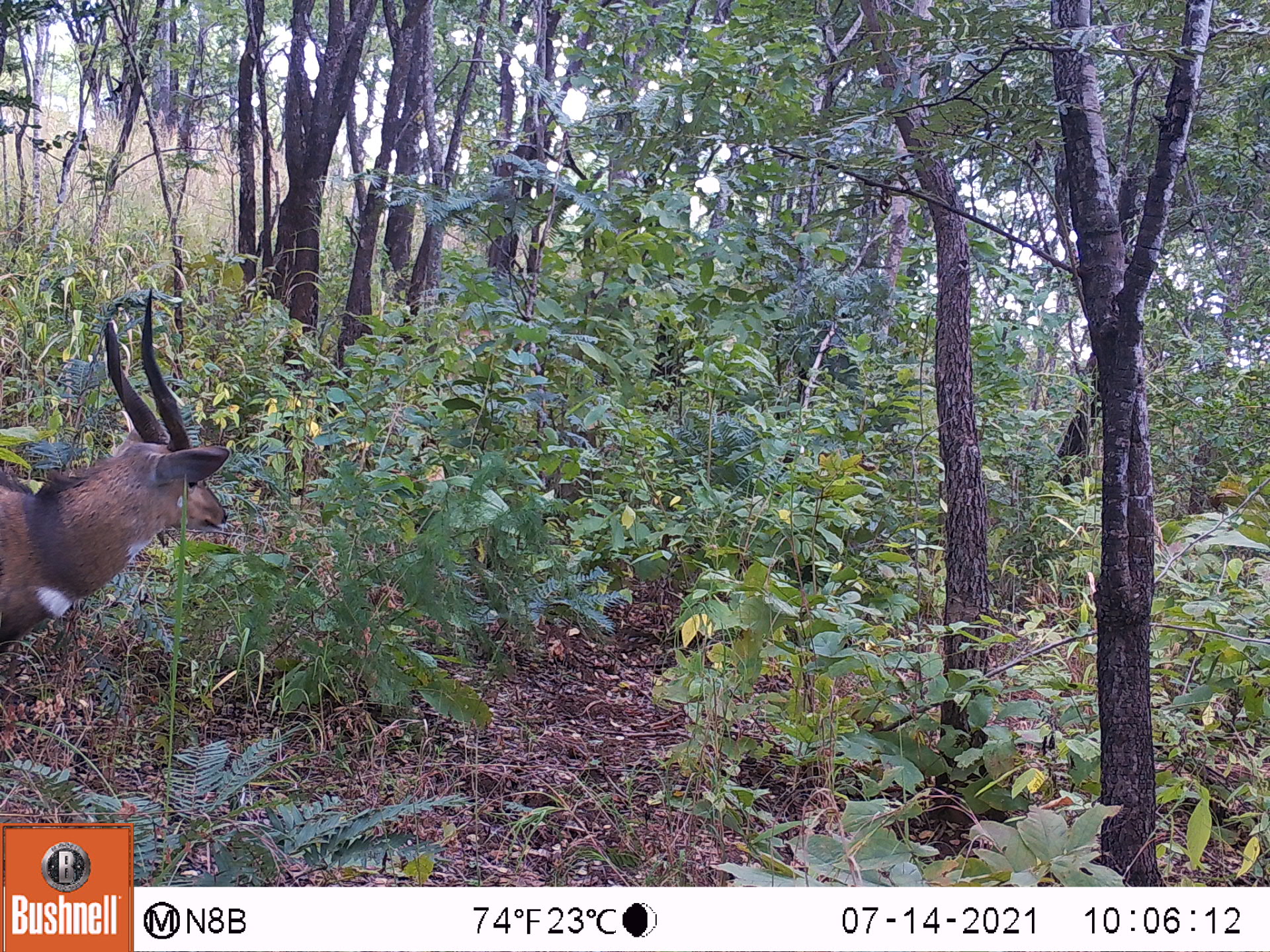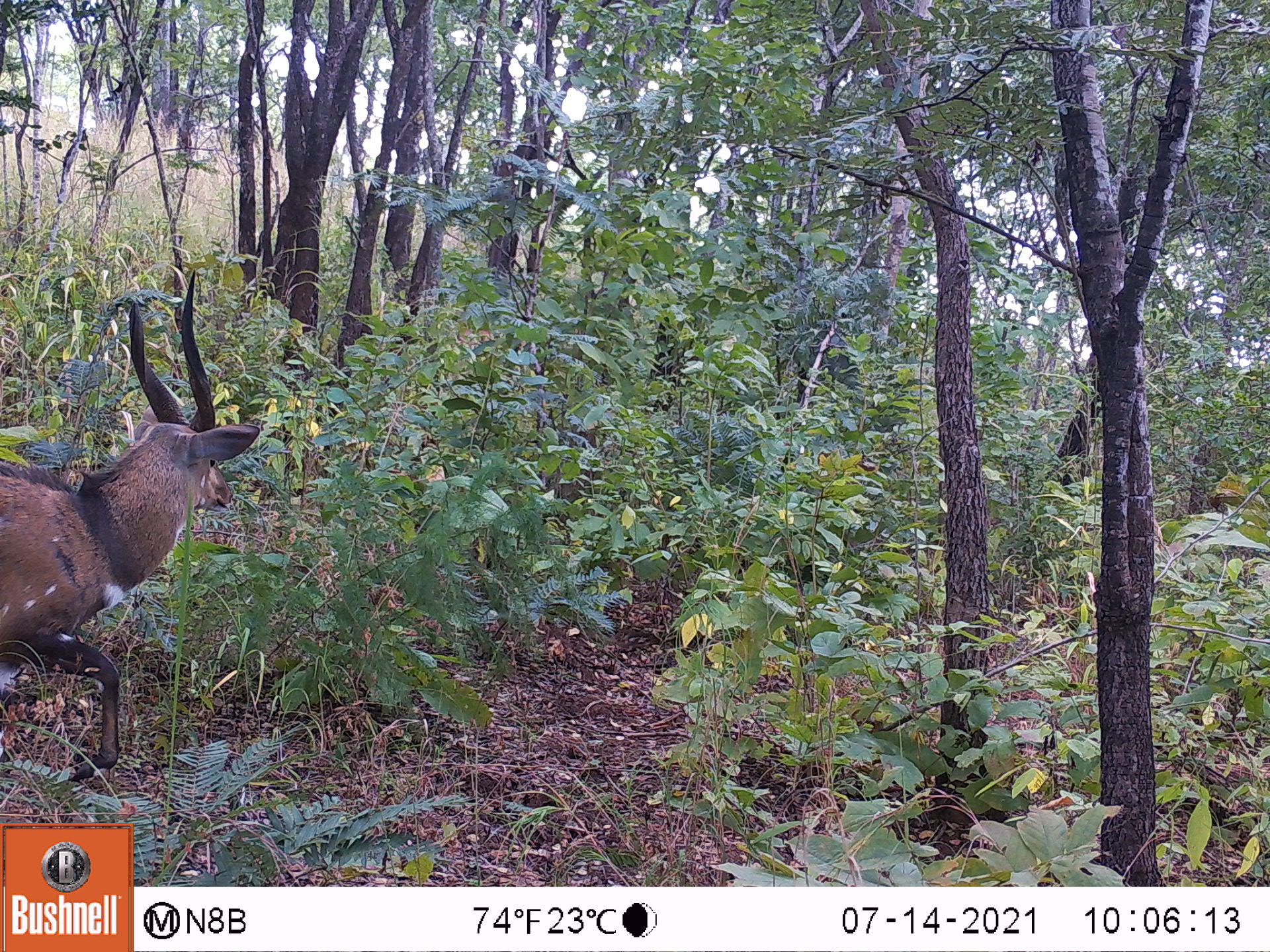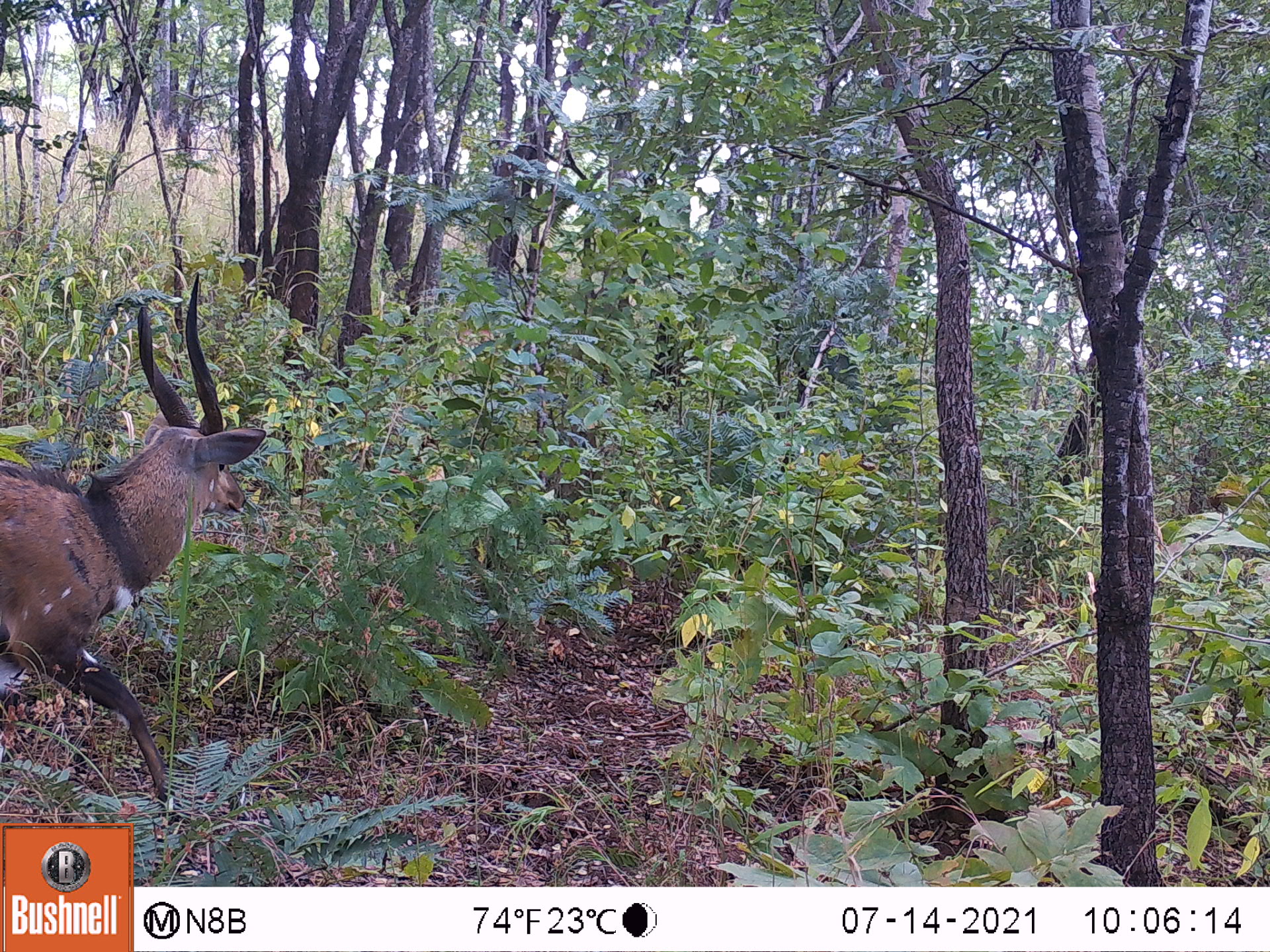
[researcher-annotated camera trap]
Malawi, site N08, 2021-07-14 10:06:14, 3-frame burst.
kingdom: Animalia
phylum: Chordata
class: Mammalia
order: Artiodactyla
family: Bovidae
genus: Tragelaphus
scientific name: Tragelaphus sylvaticus sylvaticus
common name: cape bushbuck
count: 1